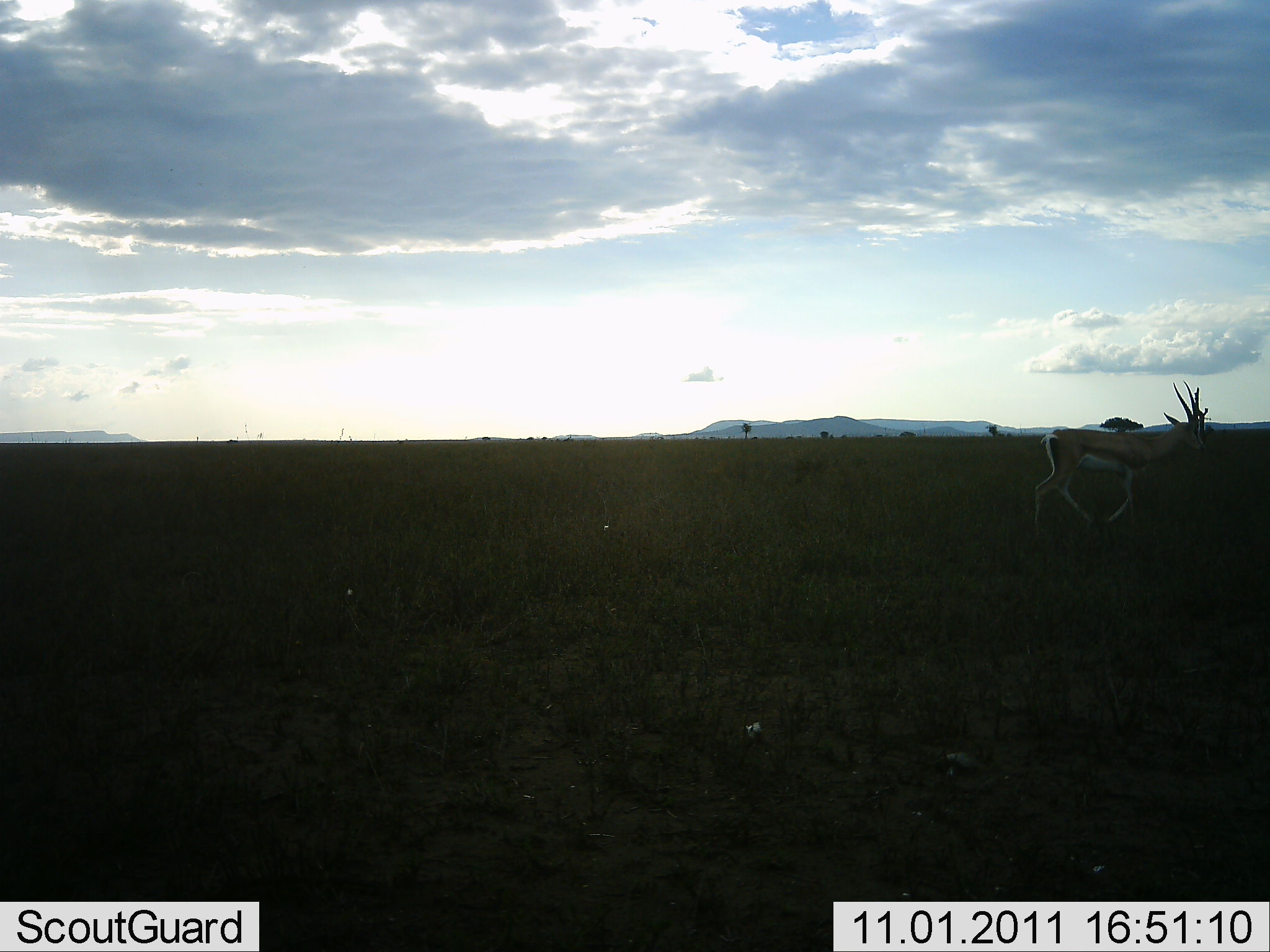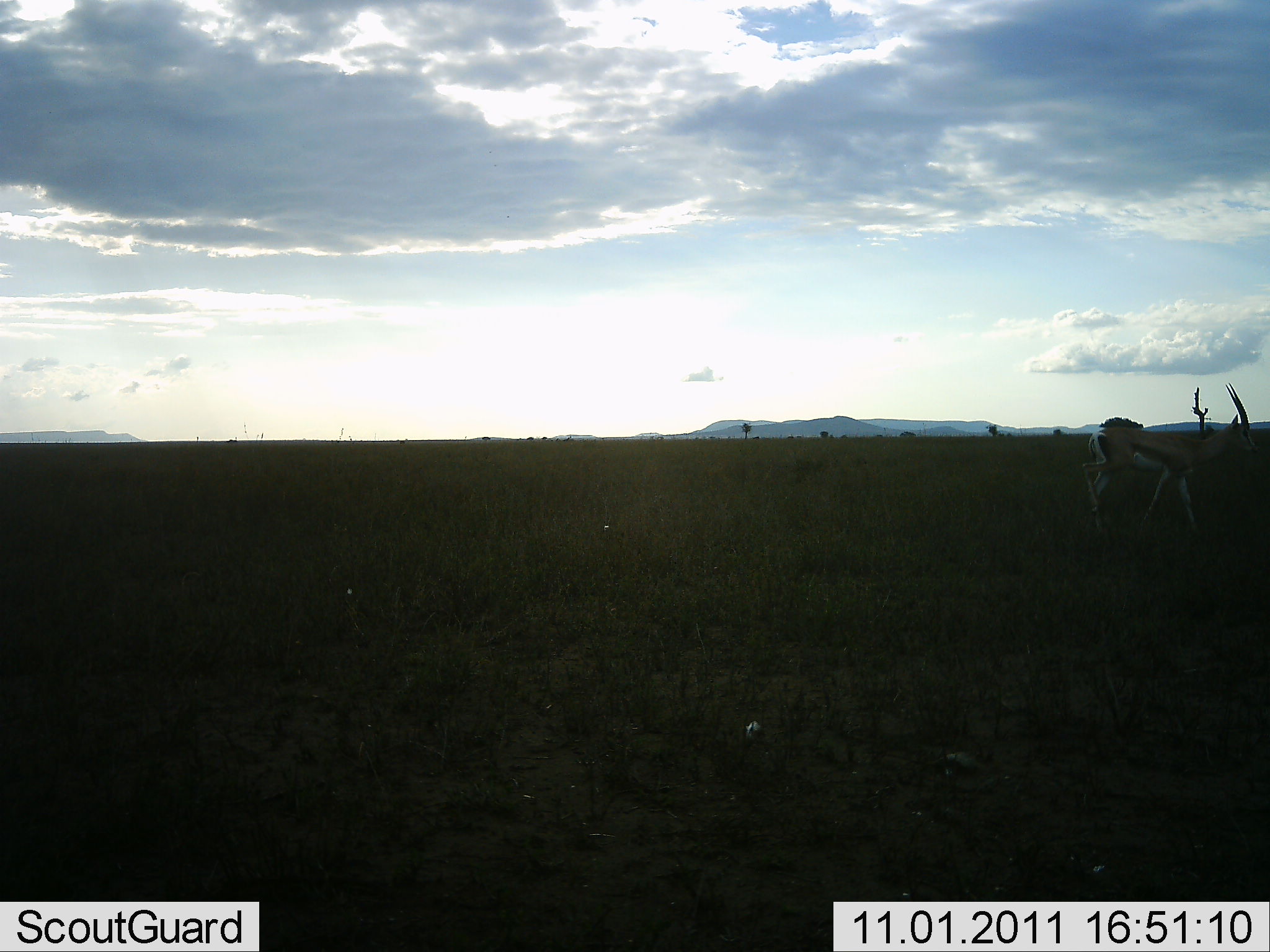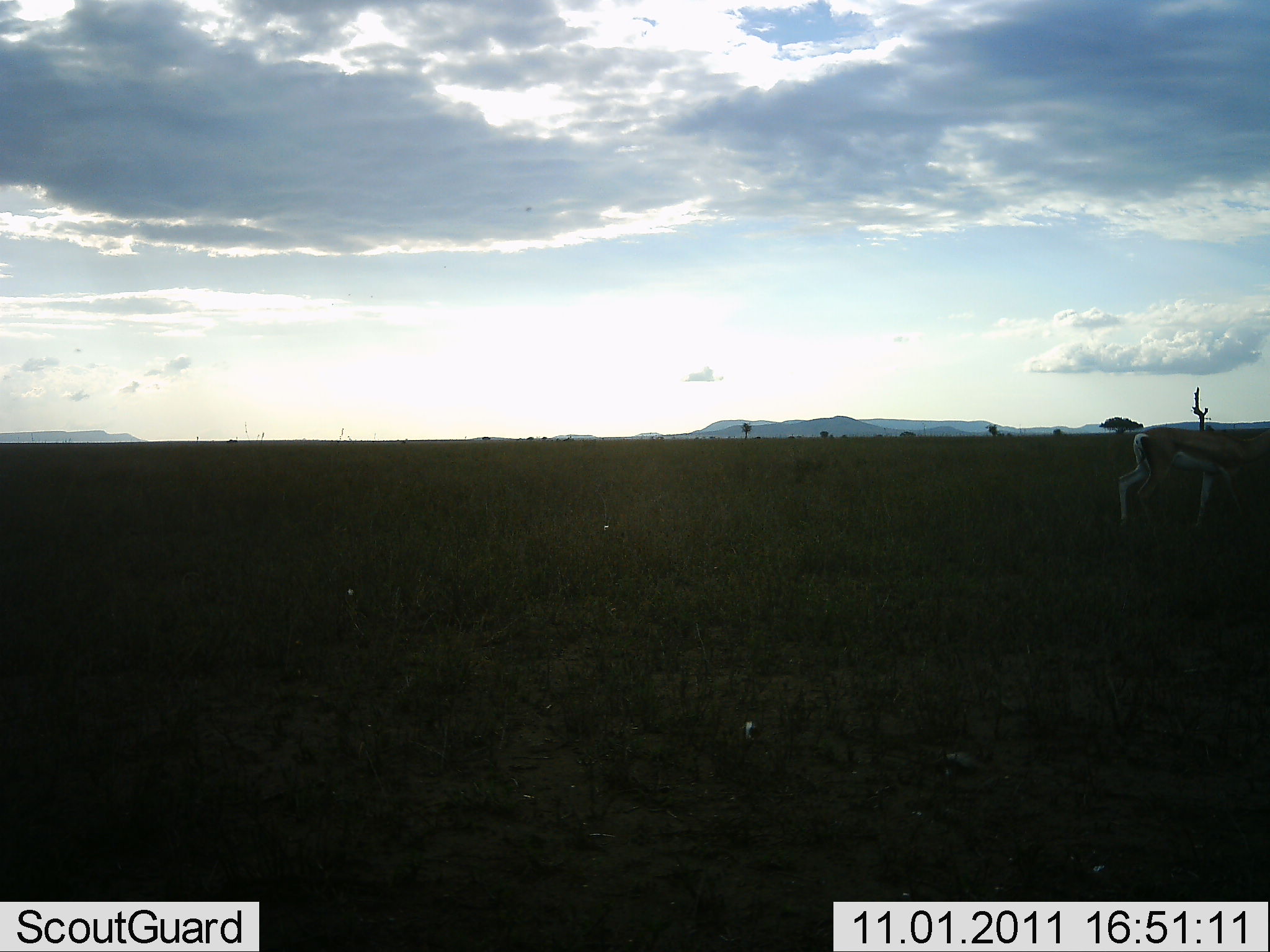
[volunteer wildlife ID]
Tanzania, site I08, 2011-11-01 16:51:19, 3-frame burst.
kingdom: Animalia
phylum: Chordata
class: Mammalia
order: Artiodactyla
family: Bovidae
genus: Eudorcas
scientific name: Eudorcas thomsonii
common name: thomson's gazelle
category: gazellethomsons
Gazellethomsons (thomson's gazelle) (Eudorcas thomsonii), count 1. Behavior (volunteer vote fractions): standing 36%, resting 0%, moving 79%, interacting 0%. Young present (vote fraction): 0%. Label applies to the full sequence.